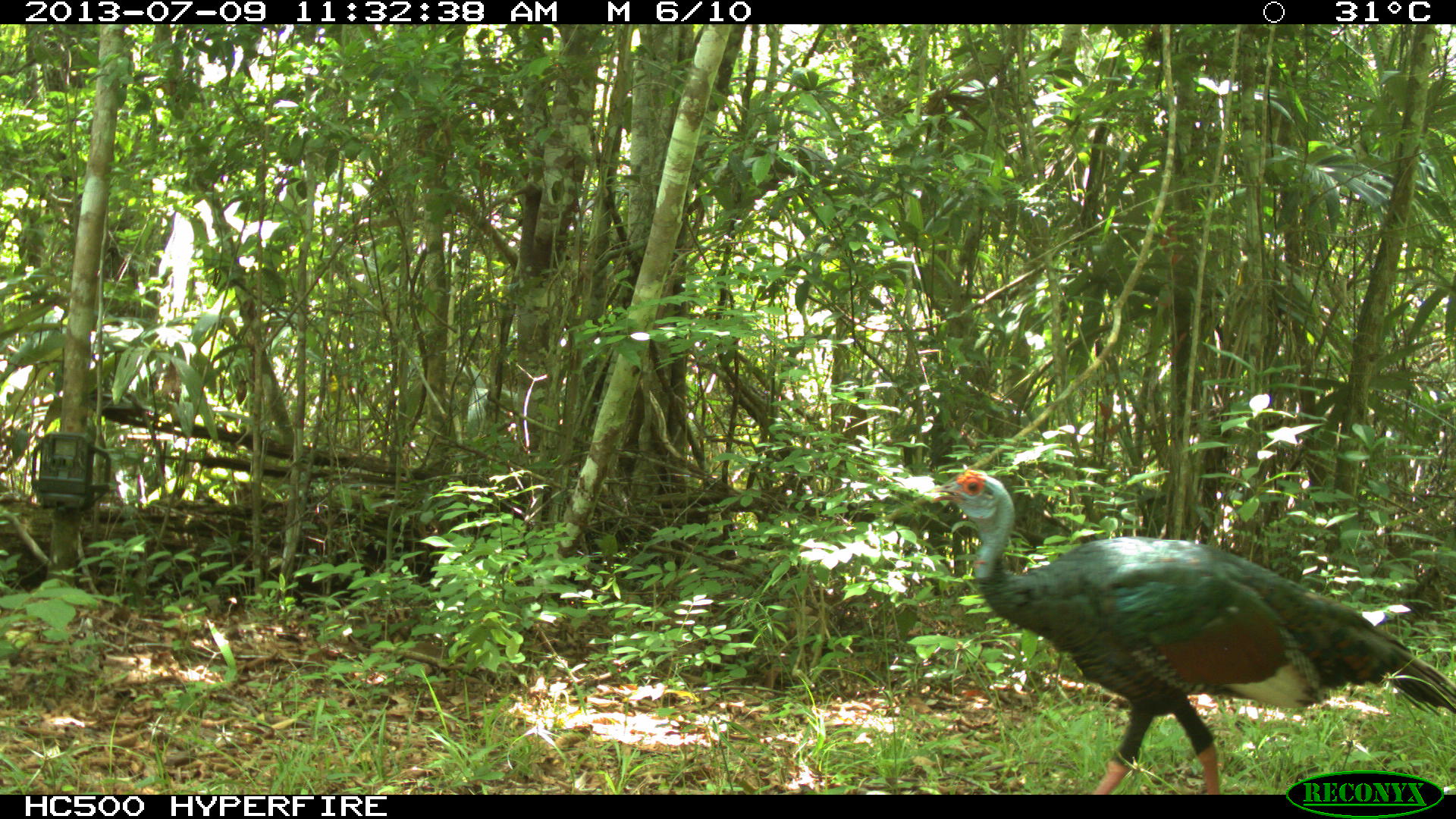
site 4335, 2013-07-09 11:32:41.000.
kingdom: Animalia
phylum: Chordata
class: Aves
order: Galliformes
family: Phasianidae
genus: Meleagris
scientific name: Meleagris ocellata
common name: ocellated turkey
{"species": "Meleagris ocellata (ocellated turkey)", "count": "2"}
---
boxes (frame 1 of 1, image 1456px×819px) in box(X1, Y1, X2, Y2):
meleagris ocellata: box(930, 469, 1456, 794)